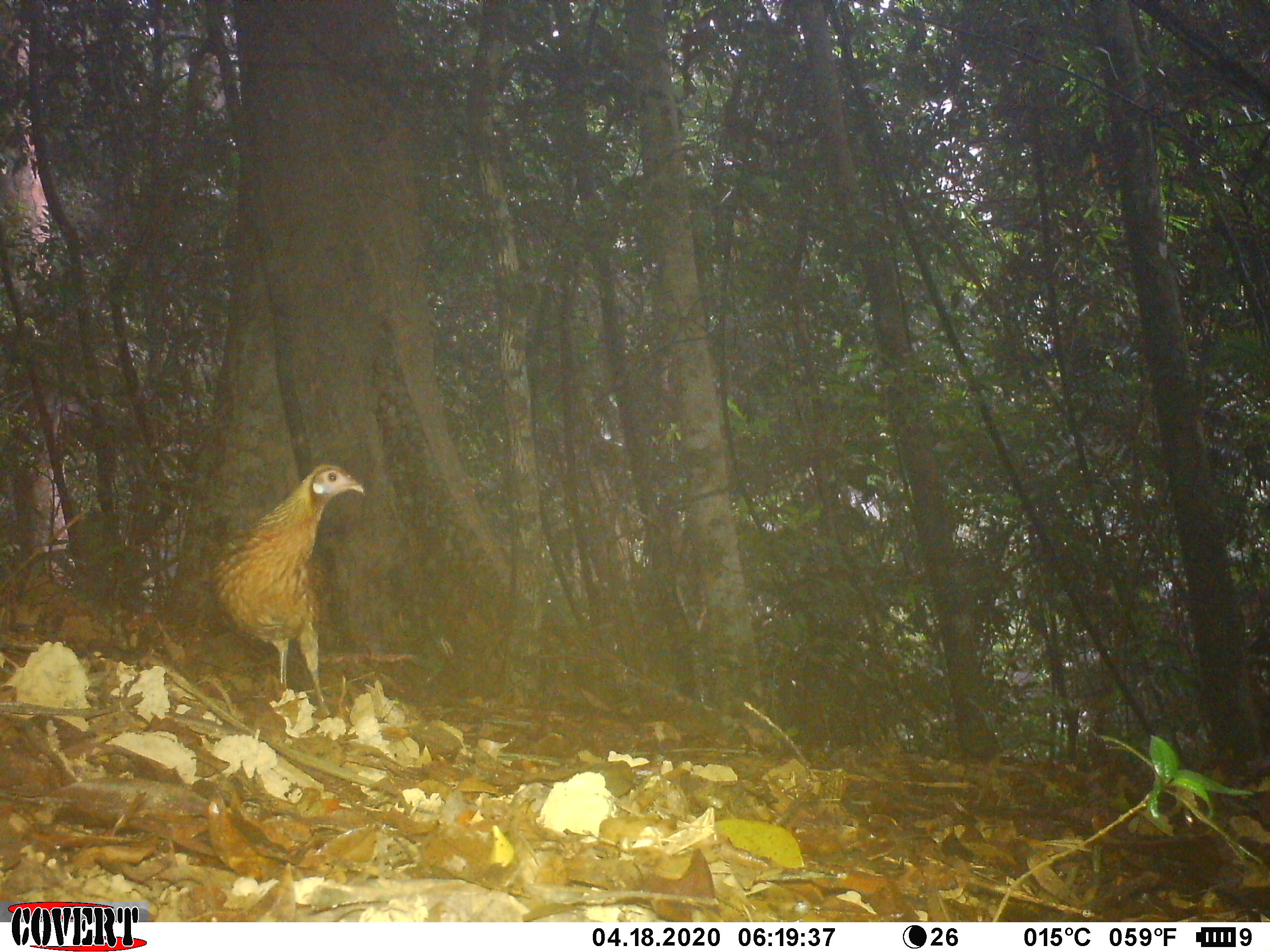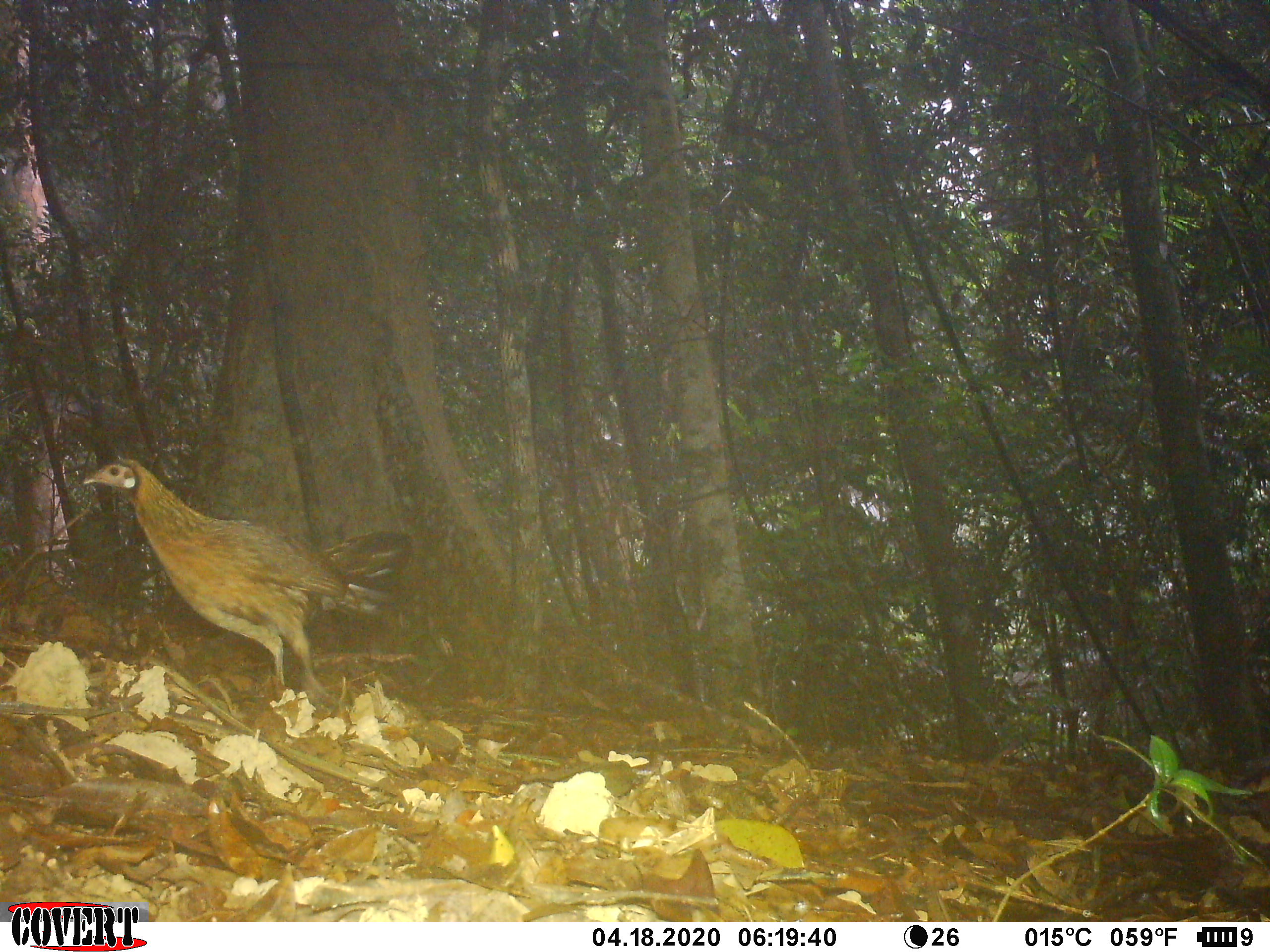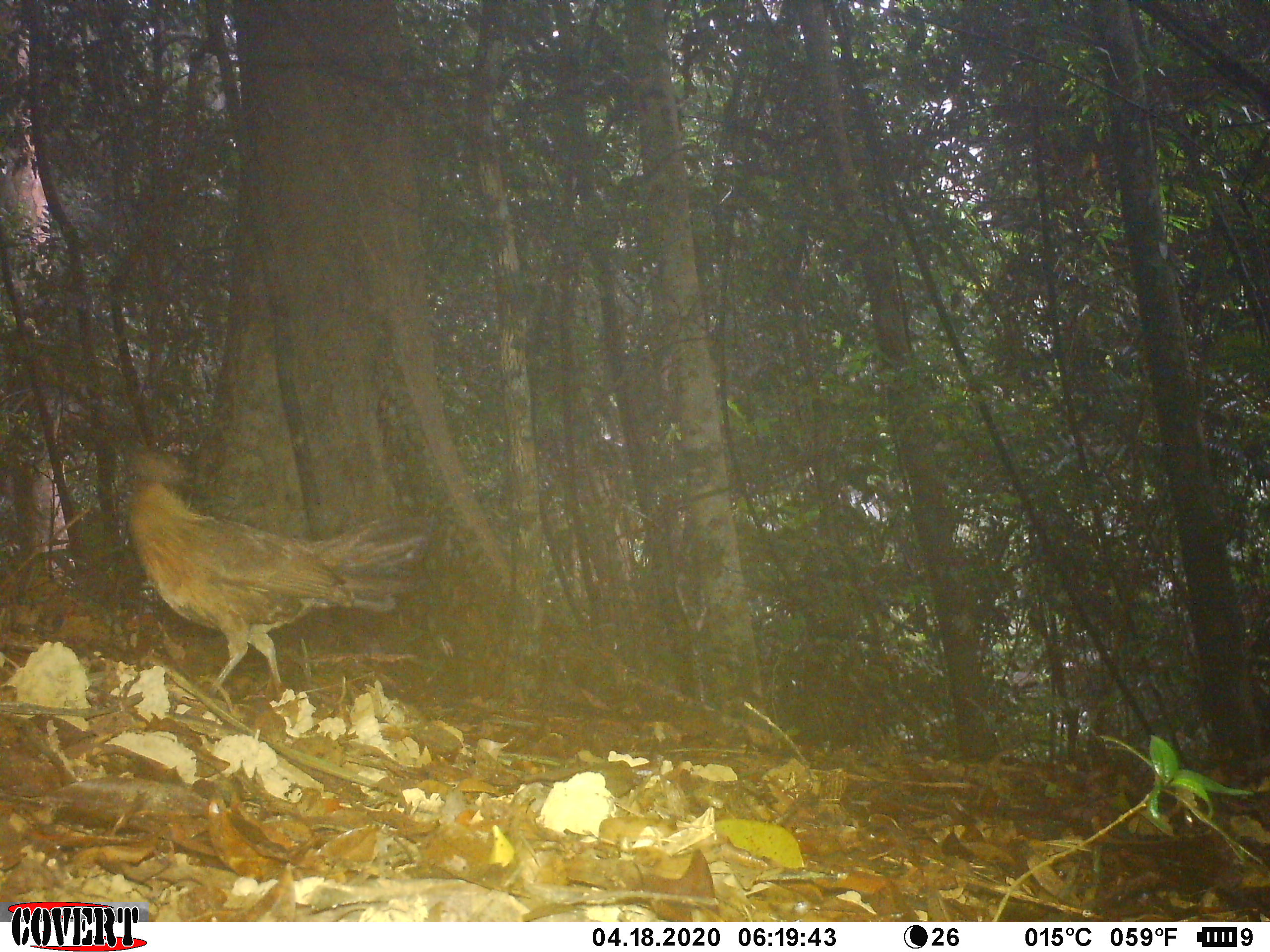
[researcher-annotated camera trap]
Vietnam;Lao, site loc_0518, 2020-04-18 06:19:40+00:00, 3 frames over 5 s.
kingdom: Animalia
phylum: Chordata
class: Aves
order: Galliformes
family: Phasianidae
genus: Gallus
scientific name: Gallus gallus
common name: red junglefowl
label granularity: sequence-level